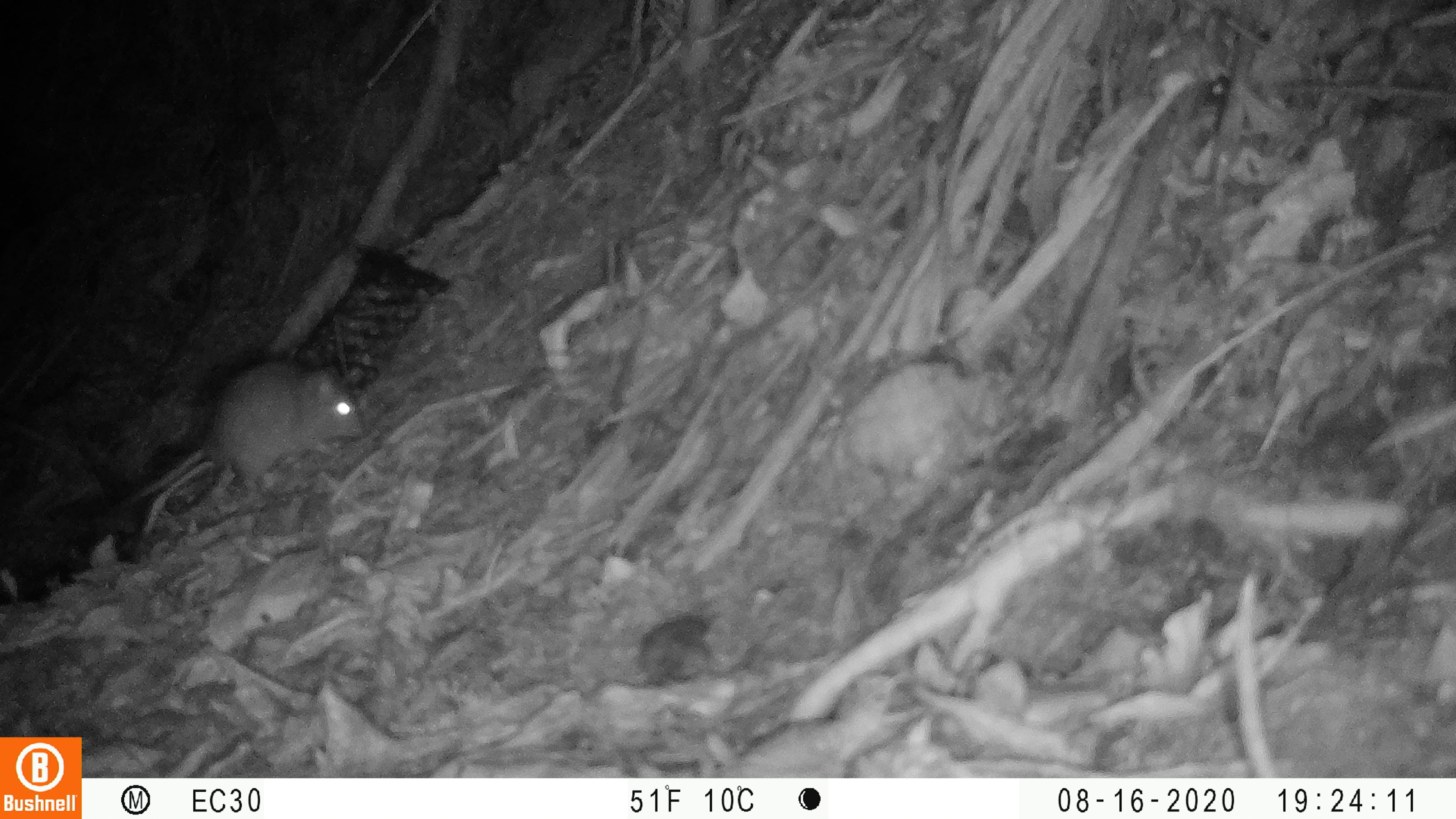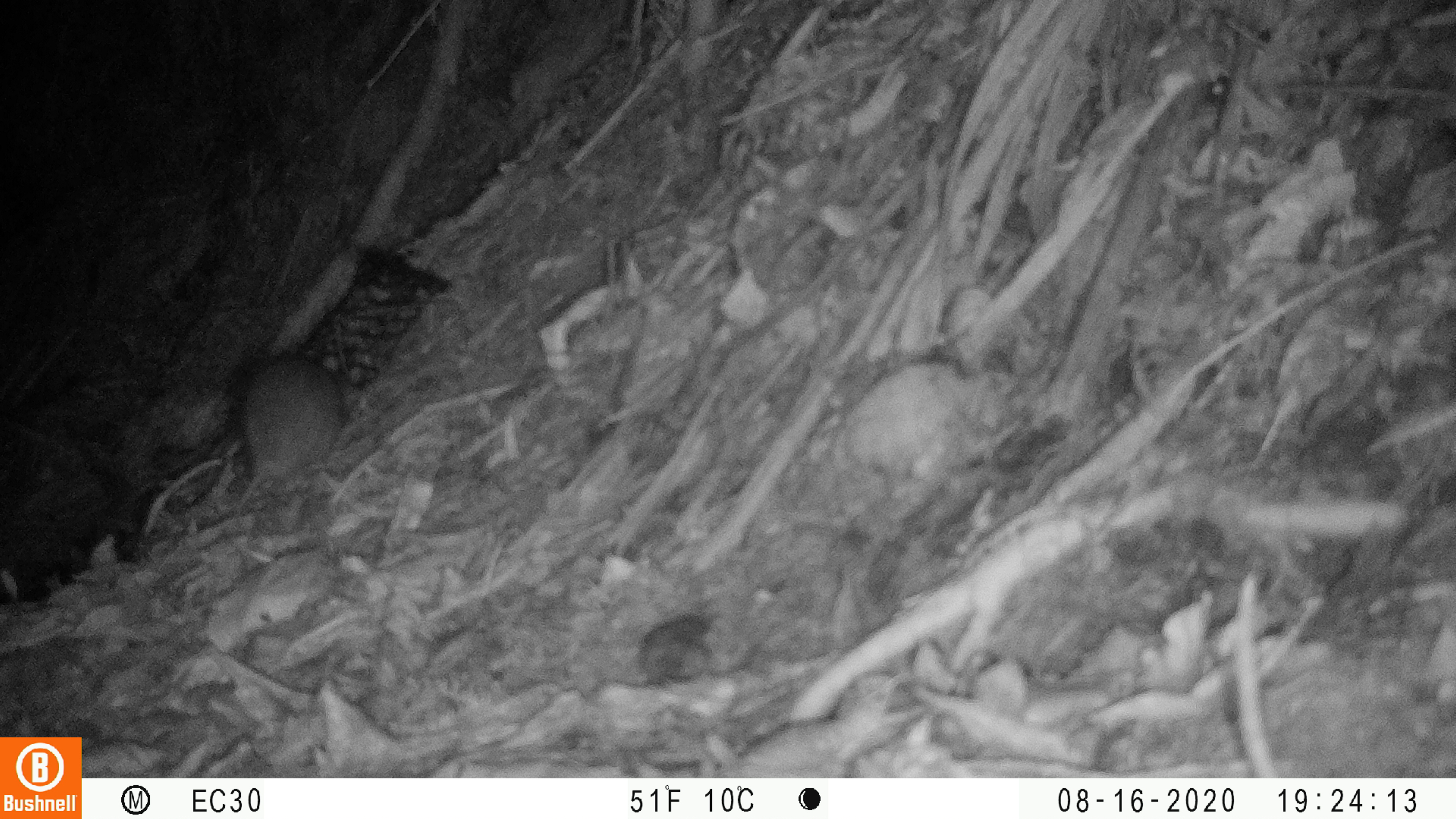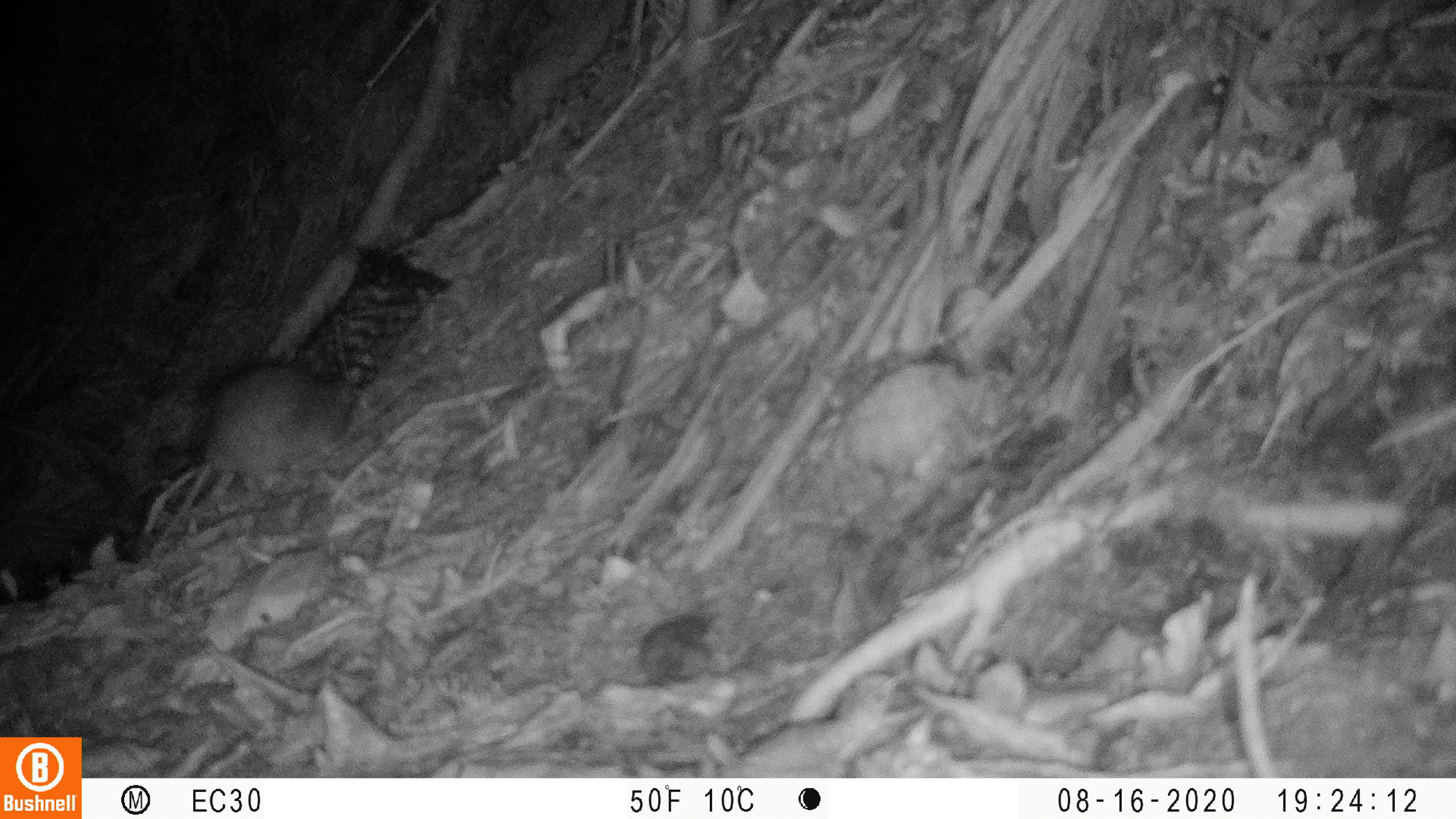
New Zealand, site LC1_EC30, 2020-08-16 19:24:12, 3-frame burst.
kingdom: Animalia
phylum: Chordata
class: Mammalia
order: Rodentia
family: Muridae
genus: Rattus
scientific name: Rattus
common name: rat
Rat (Rattus).